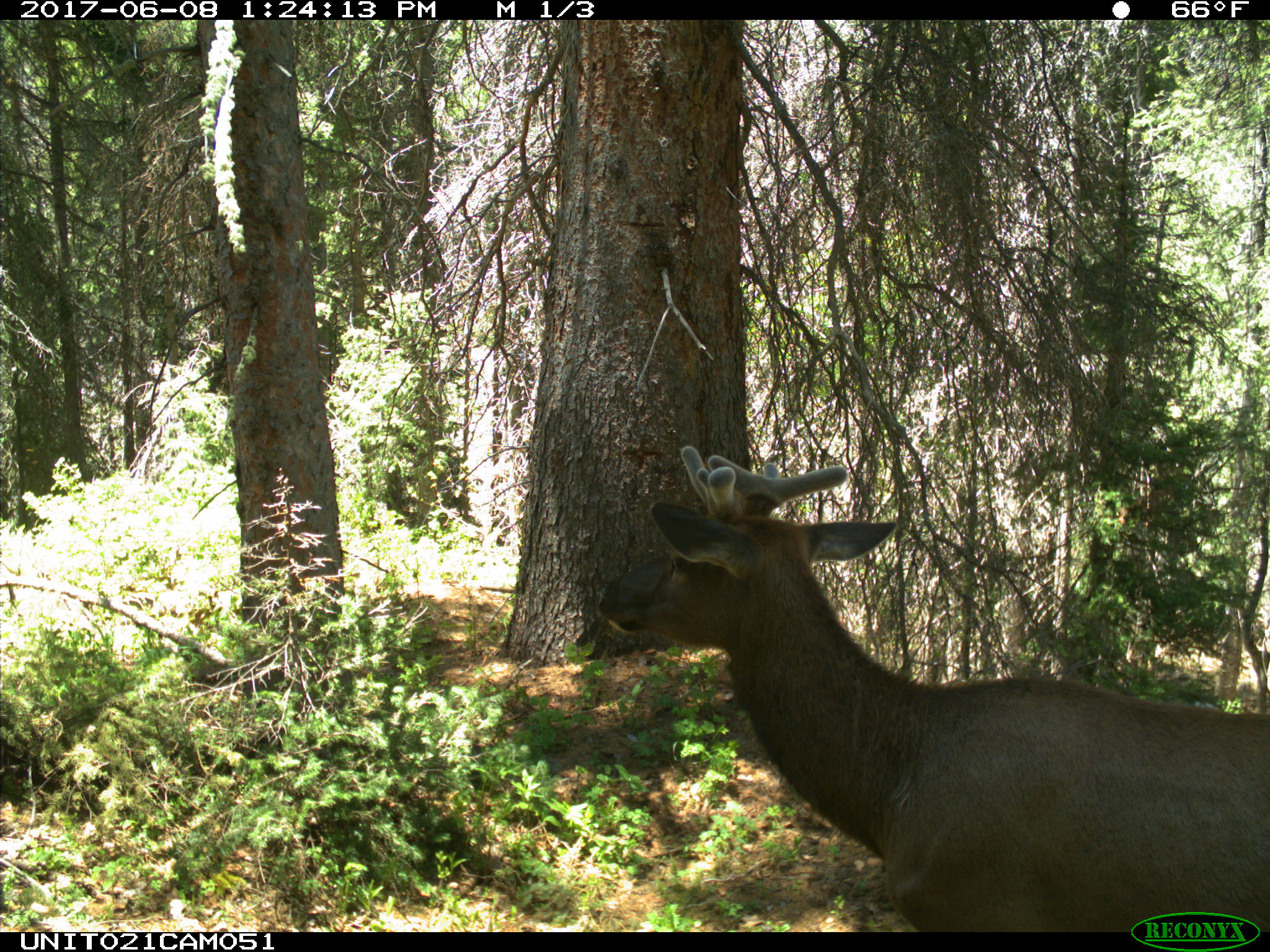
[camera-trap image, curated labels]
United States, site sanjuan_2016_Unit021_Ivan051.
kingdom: Animalia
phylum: Chordata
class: Mammalia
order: Artiodactyla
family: Cervidae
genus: Cervus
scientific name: Cervus elaphus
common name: red deer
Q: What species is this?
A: Cervus elaphus (red deer).